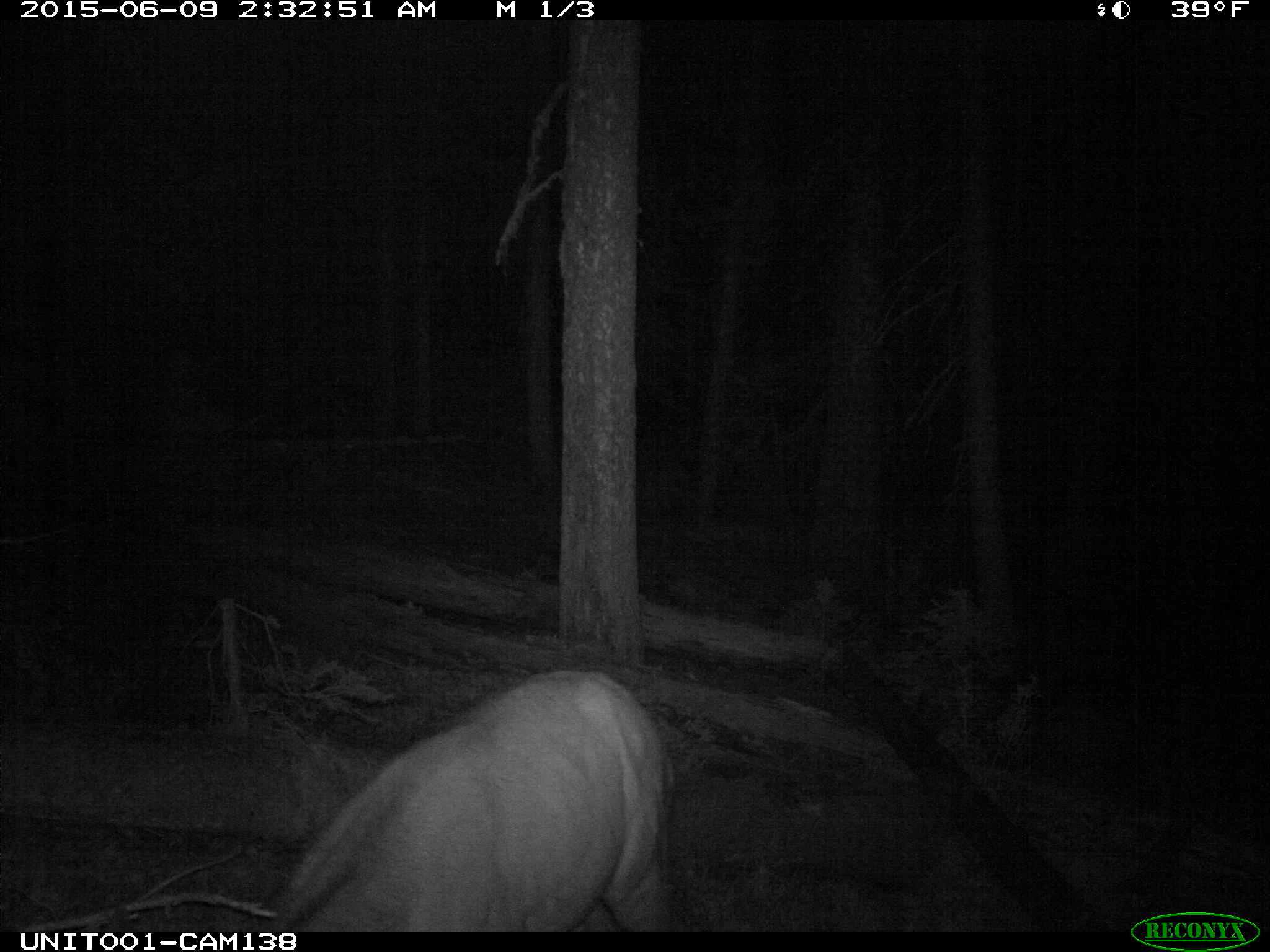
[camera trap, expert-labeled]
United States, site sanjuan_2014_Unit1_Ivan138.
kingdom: Animalia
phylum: Chordata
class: Mammalia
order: Artiodactyla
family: Cervidae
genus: Cervus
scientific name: Cervus elaphus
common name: red deer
Cervus elaphus (red deer).